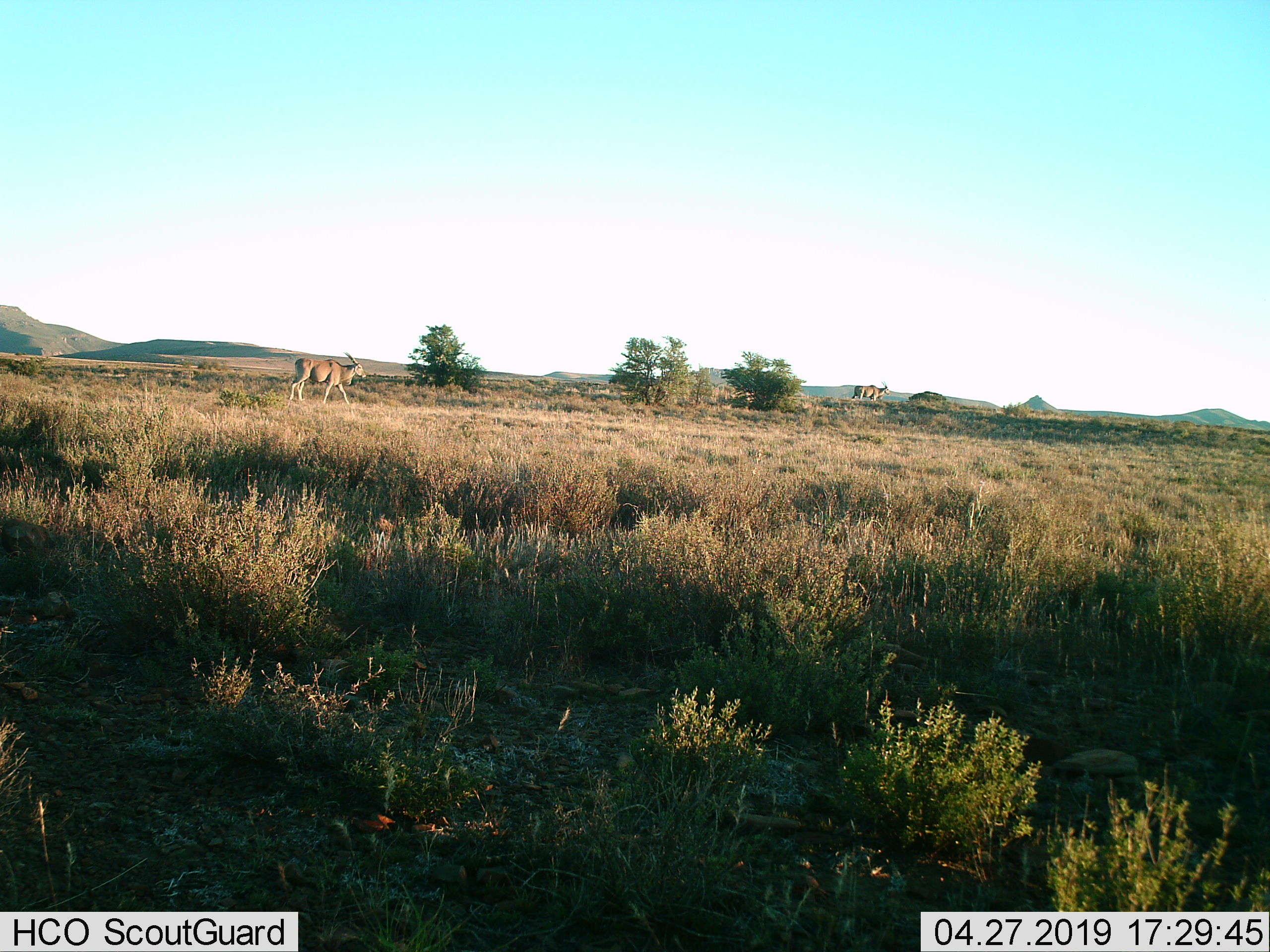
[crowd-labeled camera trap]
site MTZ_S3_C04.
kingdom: Animalia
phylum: Chordata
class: Mammalia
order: Artiodactyla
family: Bovidae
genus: Tragelaphus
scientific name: Tragelaphus oryx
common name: eland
Eland (Tragelaphus oryx), count 2. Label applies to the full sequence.